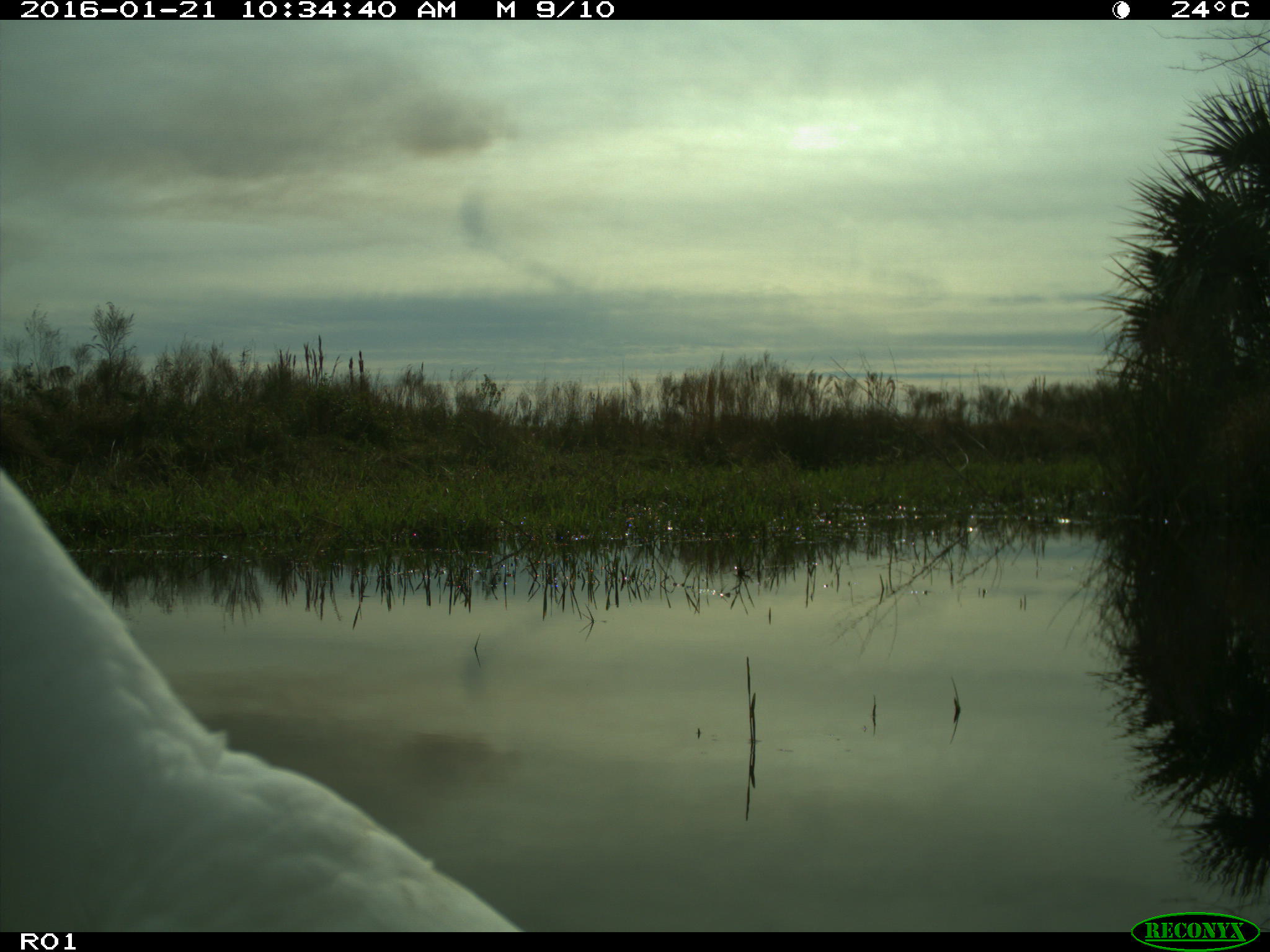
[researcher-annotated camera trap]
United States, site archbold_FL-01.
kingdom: Animalia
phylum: Chordata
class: Aves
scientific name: Aves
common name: birds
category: unidentified bird